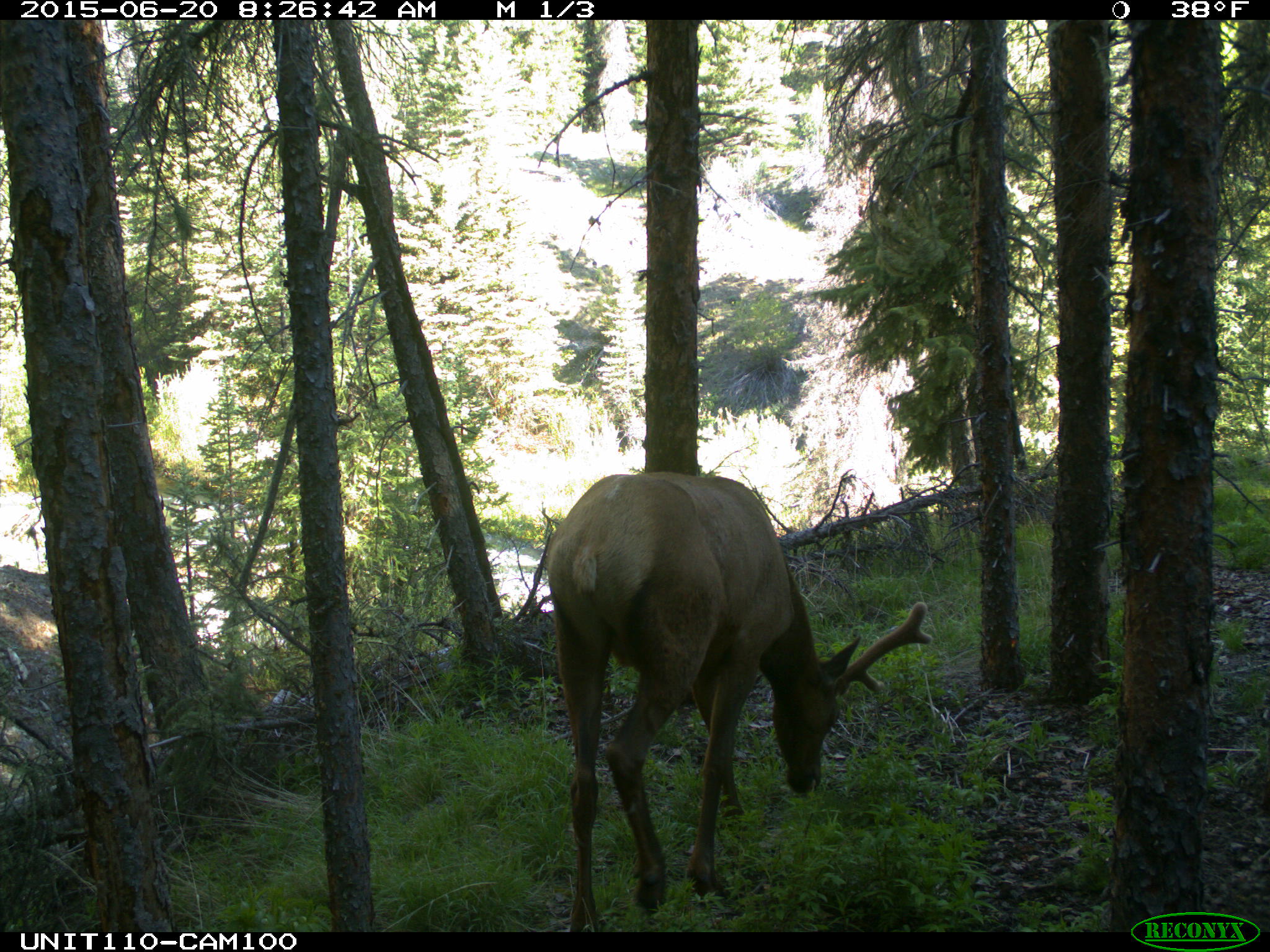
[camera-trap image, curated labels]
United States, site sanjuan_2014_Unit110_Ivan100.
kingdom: Animalia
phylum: Chordata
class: Mammalia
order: Artiodactyla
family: Cervidae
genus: Cervus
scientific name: Cervus elaphus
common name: red deer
Cervus elaphus (red deer).